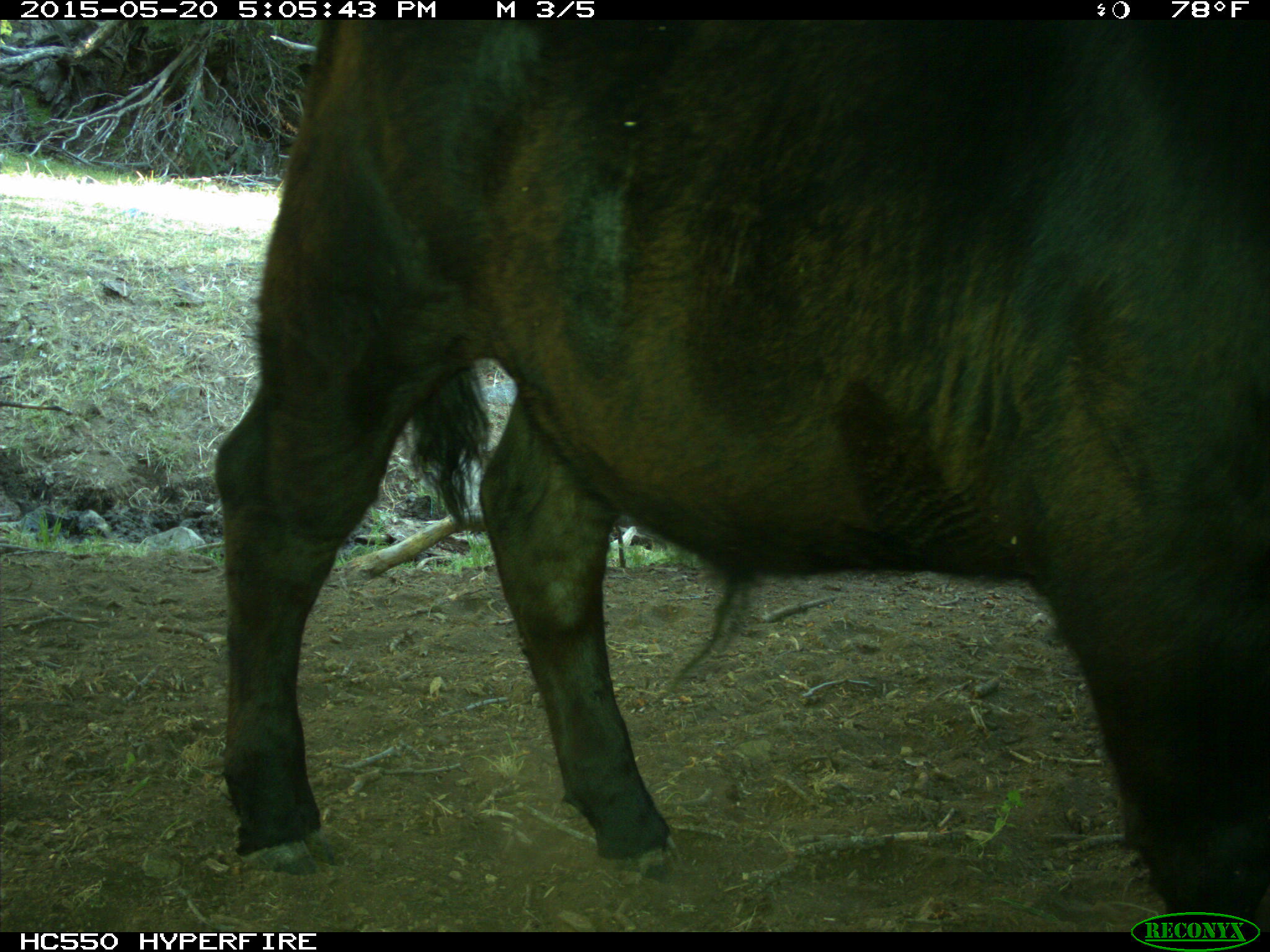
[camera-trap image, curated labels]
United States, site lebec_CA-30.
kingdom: Animalia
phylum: Chordata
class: Mammalia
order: Artiodactyla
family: Bovidae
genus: Bos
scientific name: Bos taurus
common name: domestic cow